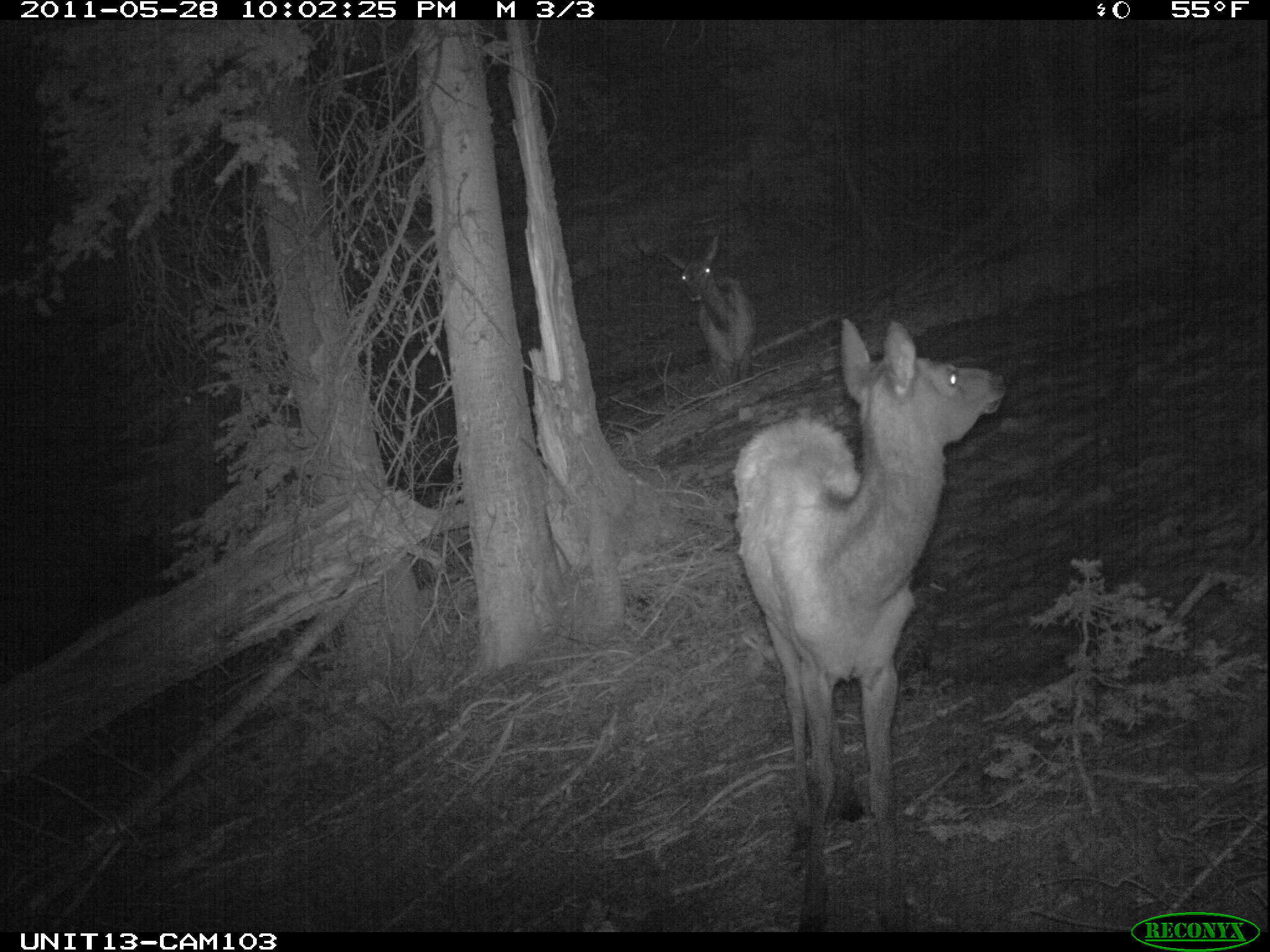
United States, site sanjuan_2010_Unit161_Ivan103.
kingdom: Animalia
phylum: Chordata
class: Mammalia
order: Artiodactyla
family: Cervidae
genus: Cervus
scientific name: Cervus elaphus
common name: red deer